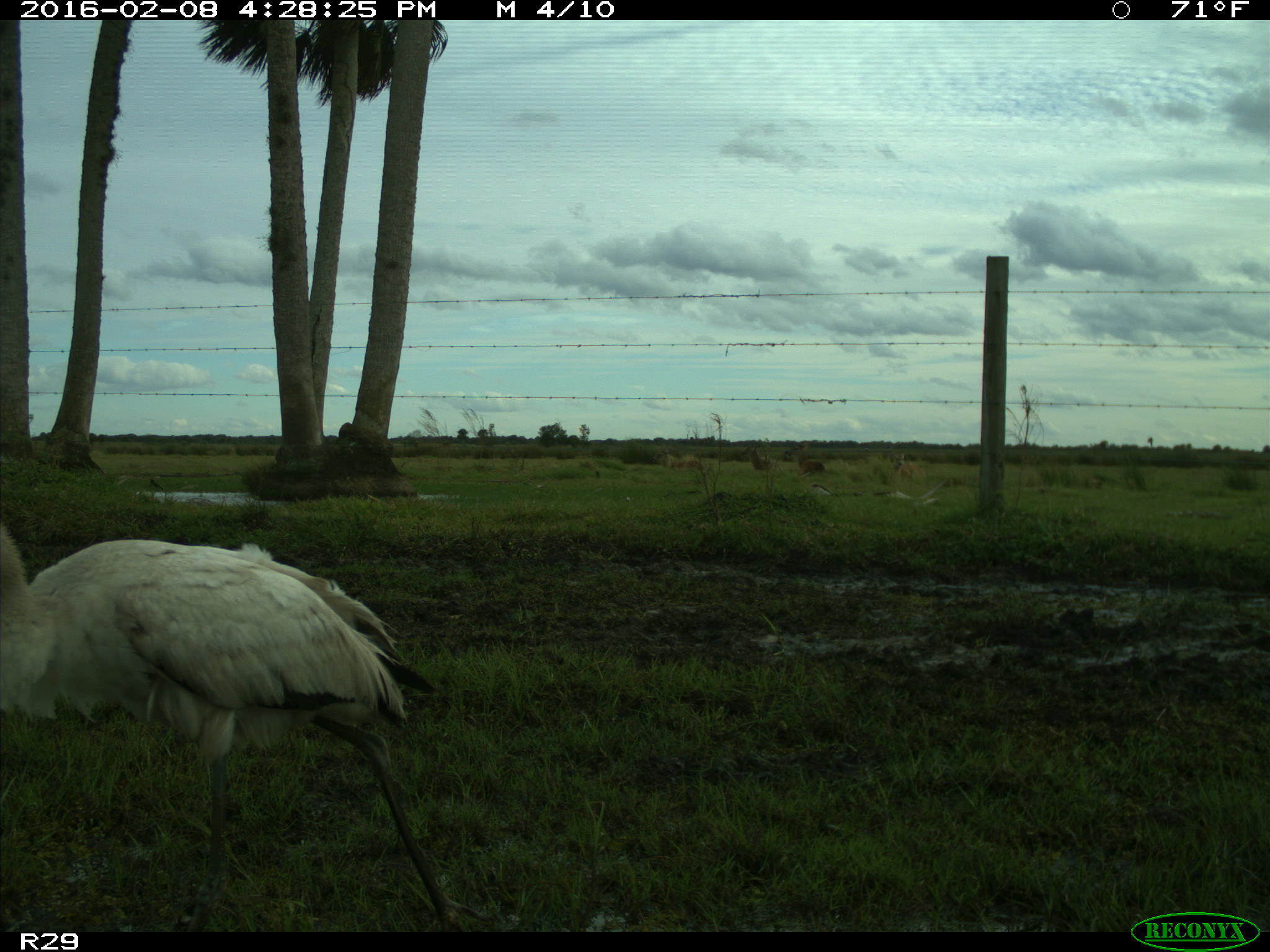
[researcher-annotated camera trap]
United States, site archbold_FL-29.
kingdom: Animalia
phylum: Chordata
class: Mammalia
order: Artiodactyla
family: Cervidae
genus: Odocoileus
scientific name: Odocoileus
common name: deer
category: unidentified deer